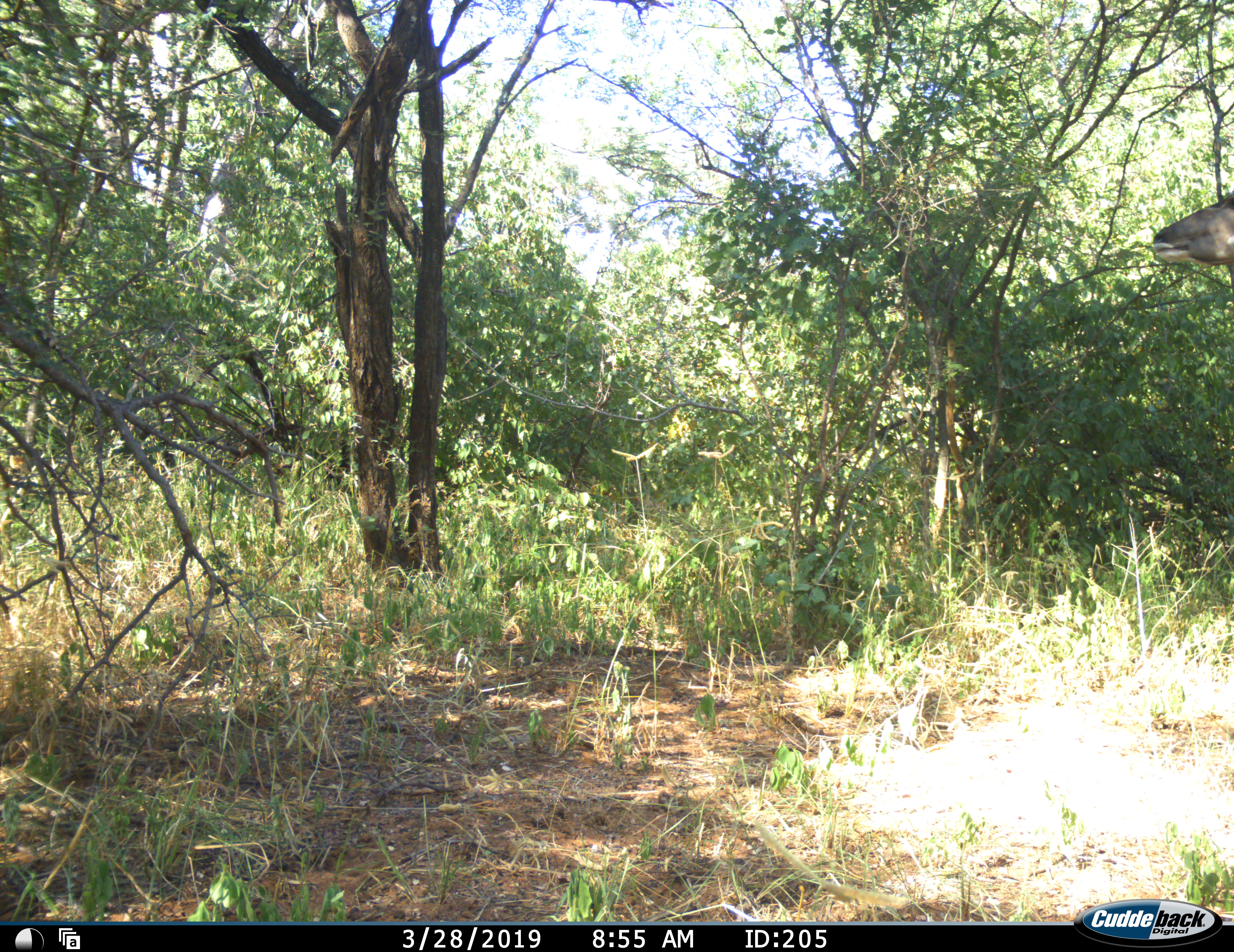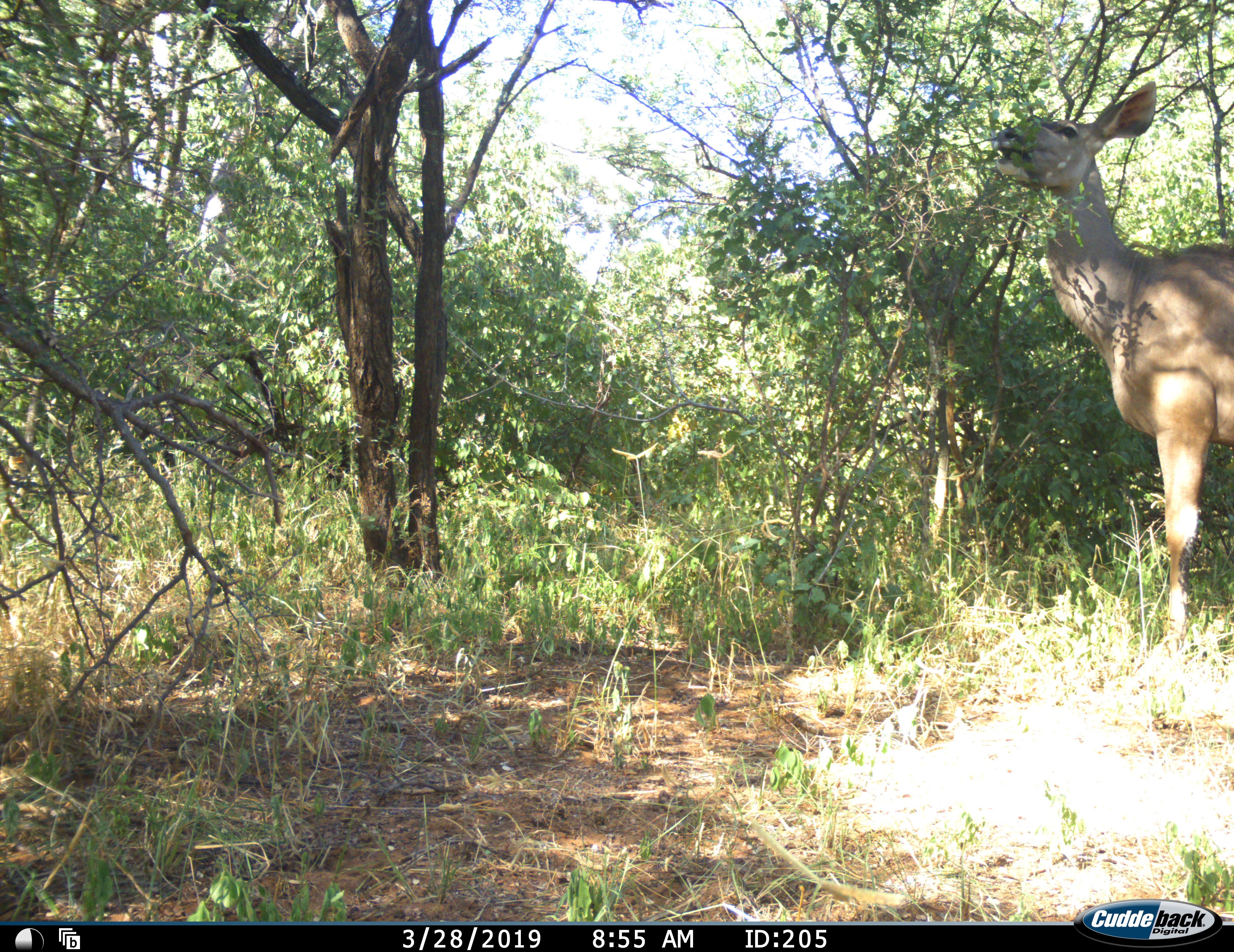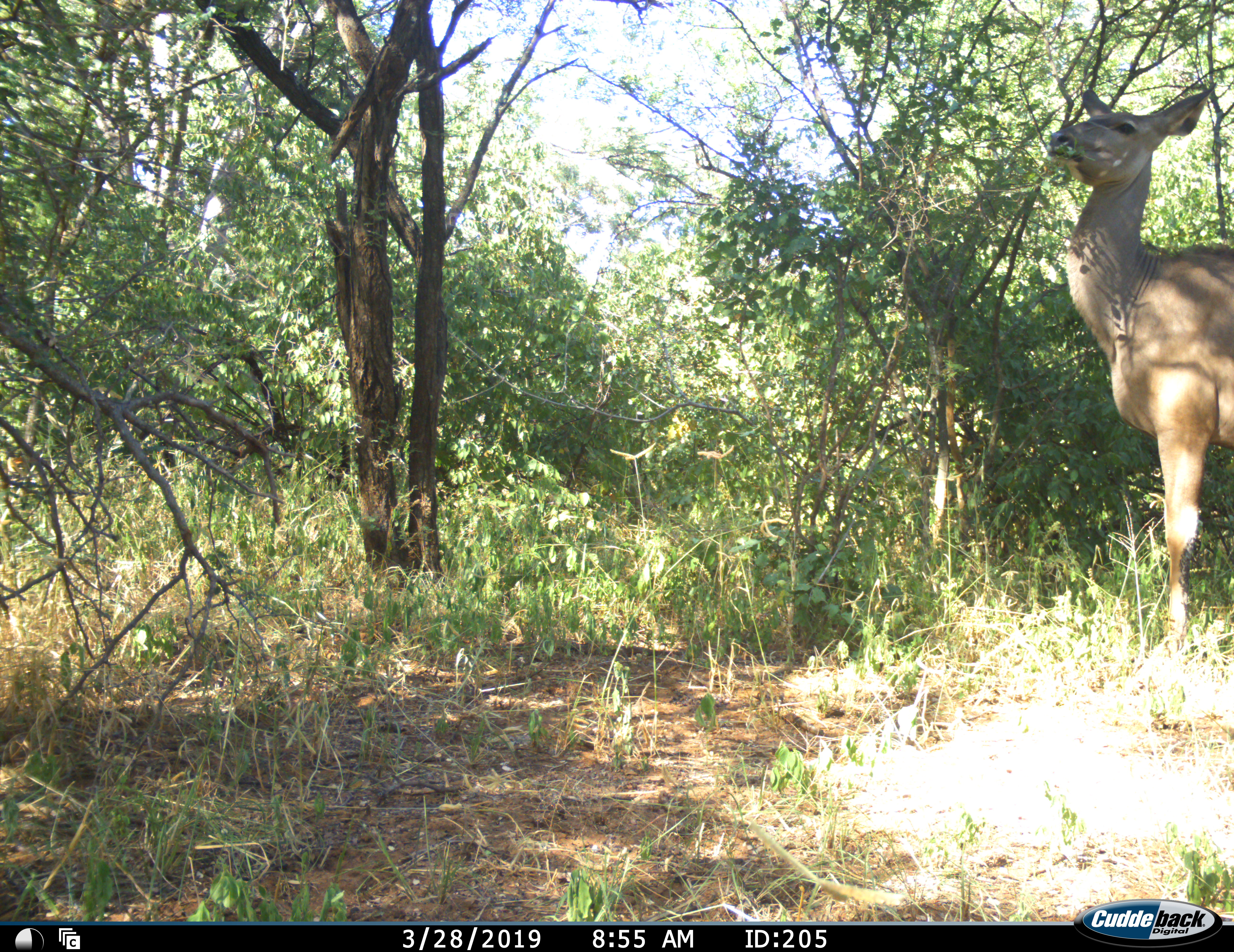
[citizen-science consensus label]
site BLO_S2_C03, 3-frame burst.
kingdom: Animalia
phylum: Chordata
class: Mammalia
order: Artiodactyla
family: Bovidae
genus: Tragelaphus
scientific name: Tragelaphus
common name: kudu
Kudu (Tragelaphus), count 1. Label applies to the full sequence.